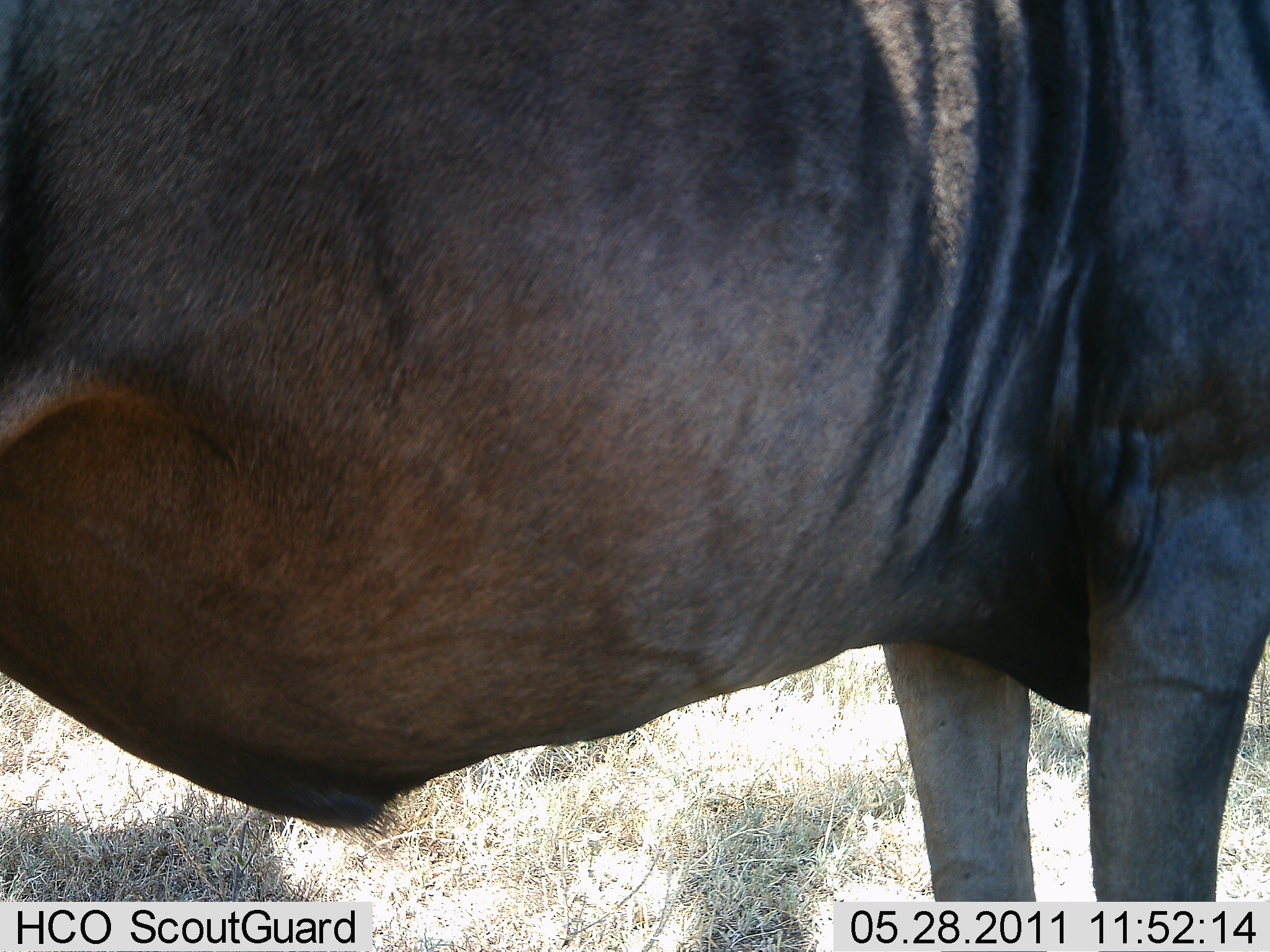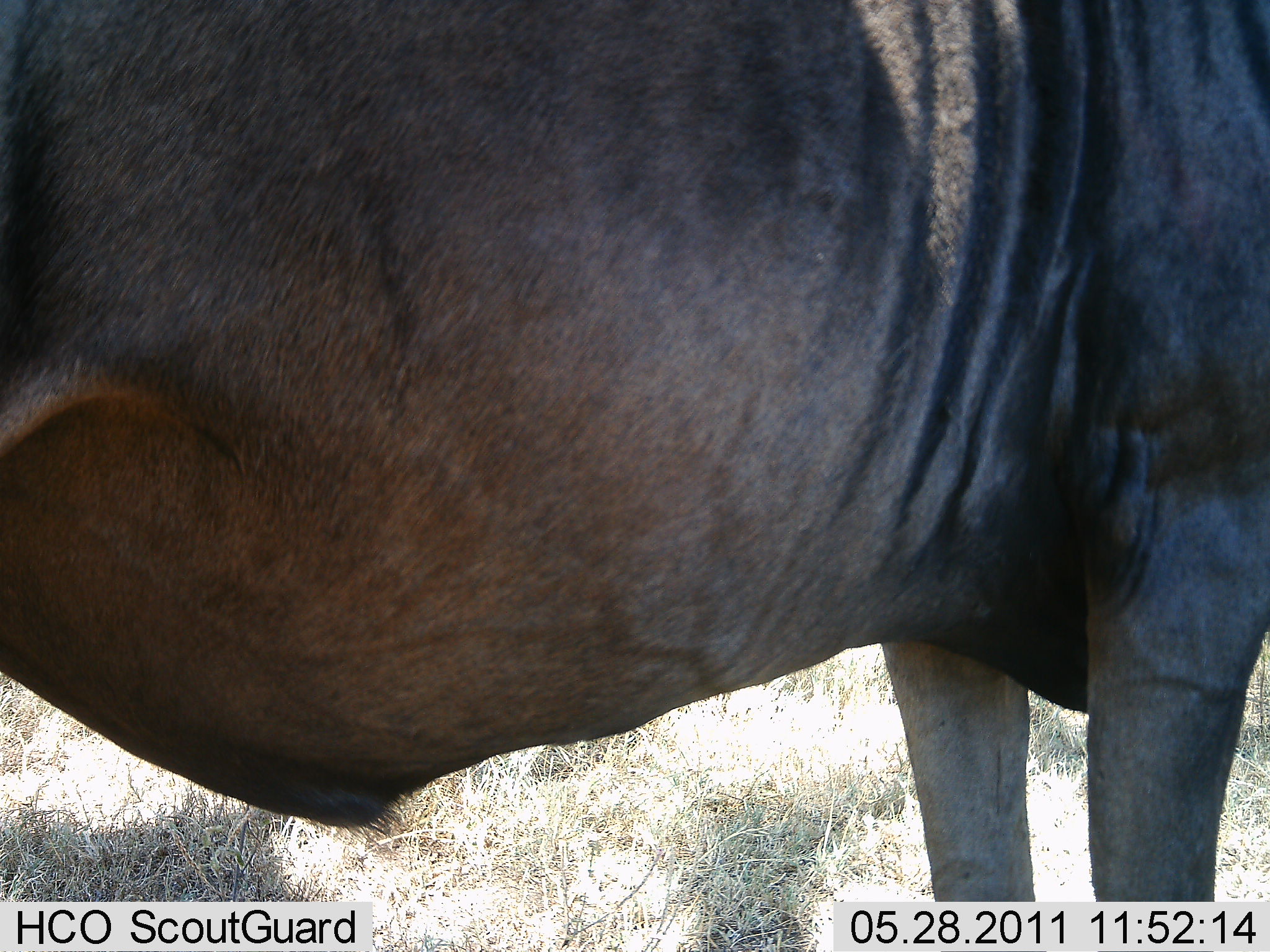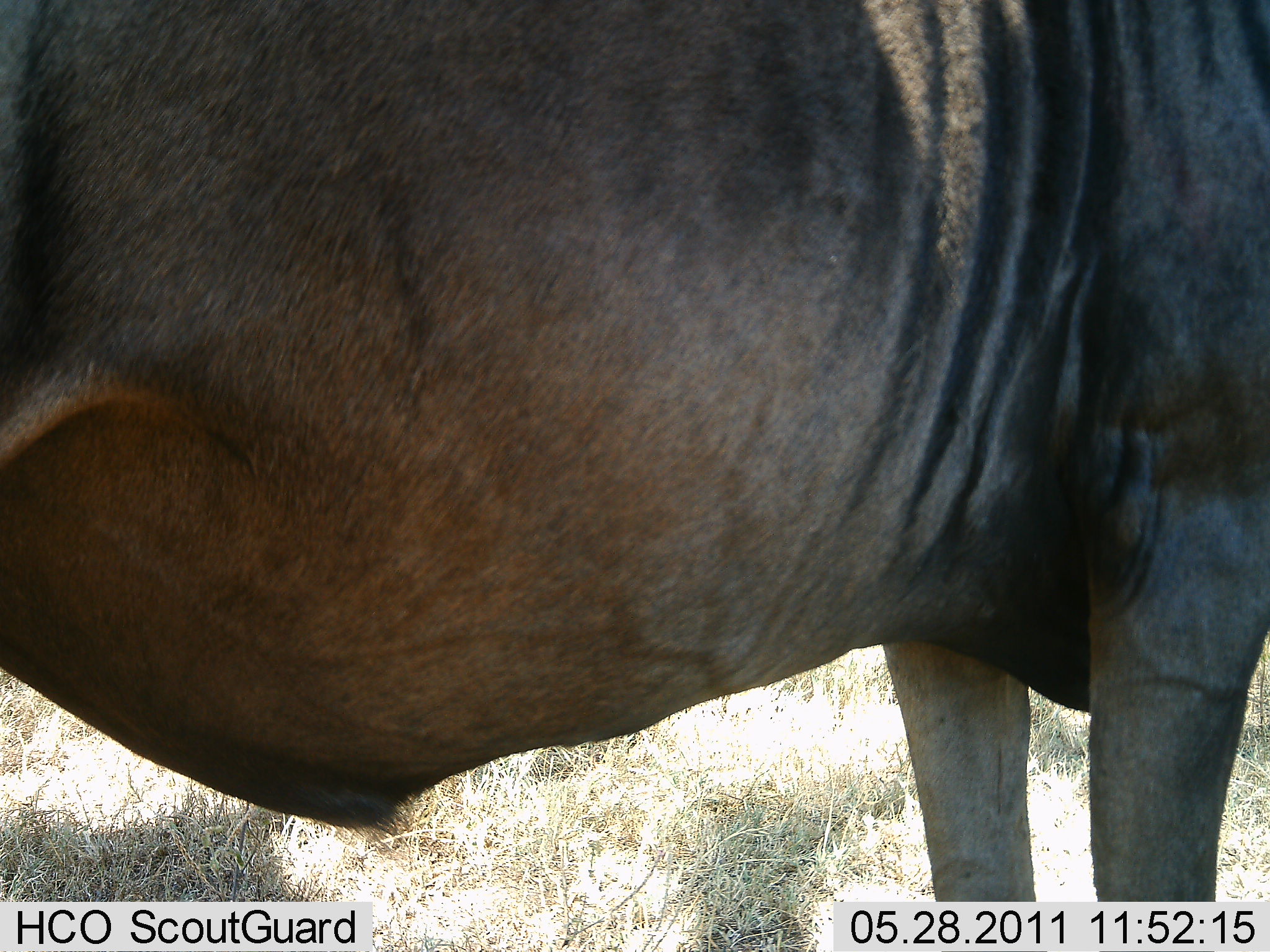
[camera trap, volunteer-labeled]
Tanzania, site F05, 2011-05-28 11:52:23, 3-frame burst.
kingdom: Animalia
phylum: Chordata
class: Mammalia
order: Artiodactyla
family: Bovidae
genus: Connochaetes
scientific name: Connochaetes taurinus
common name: blue wildebeest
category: wildebeest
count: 1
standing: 100%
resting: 0%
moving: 0%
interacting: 0%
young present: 0%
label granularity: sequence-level